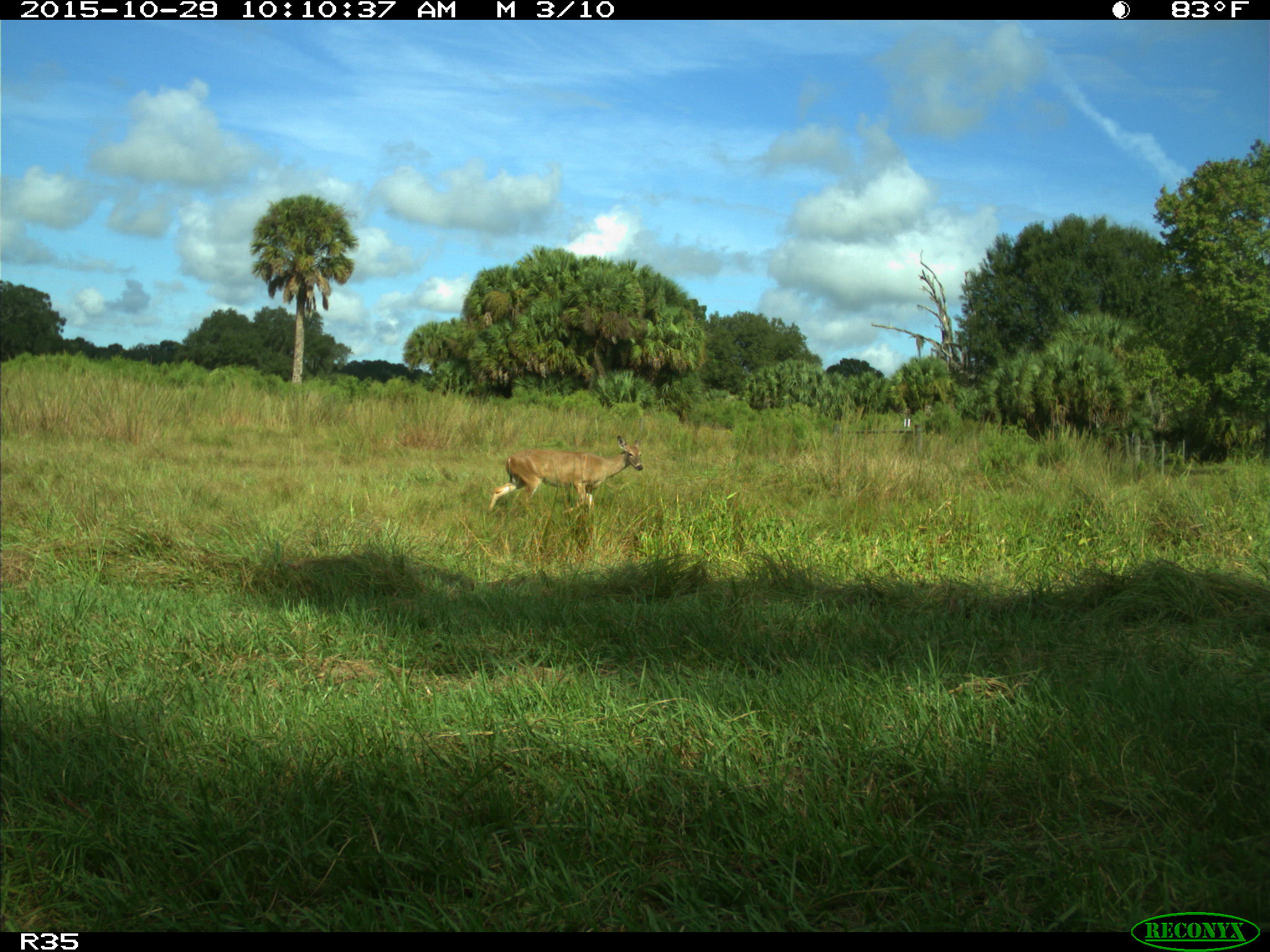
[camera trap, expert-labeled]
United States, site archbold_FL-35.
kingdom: Animalia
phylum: Chordata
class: Mammalia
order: Artiodactyla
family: Cervidae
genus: Odocoileus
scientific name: Odocoileus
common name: deer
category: unidentified deer